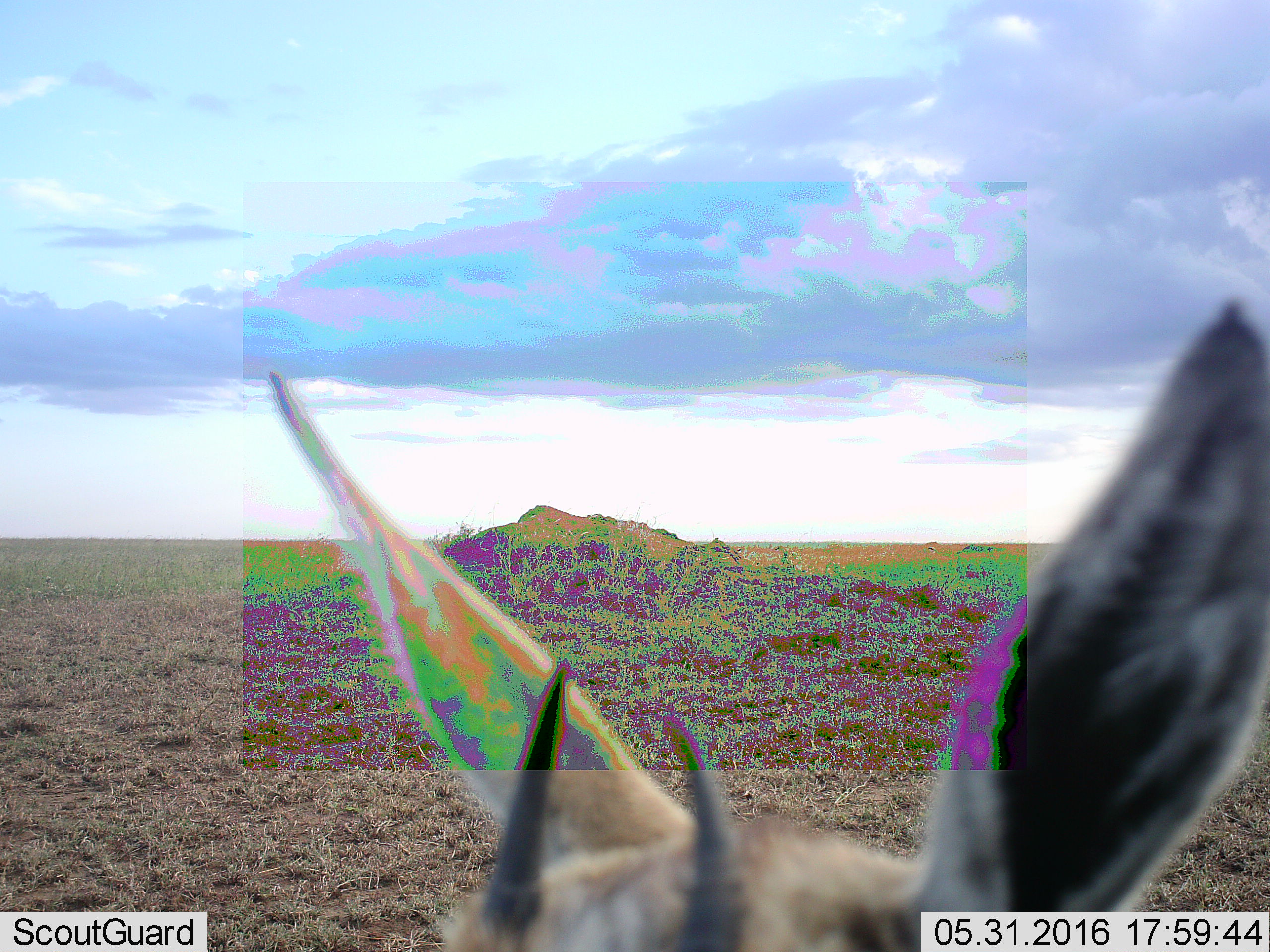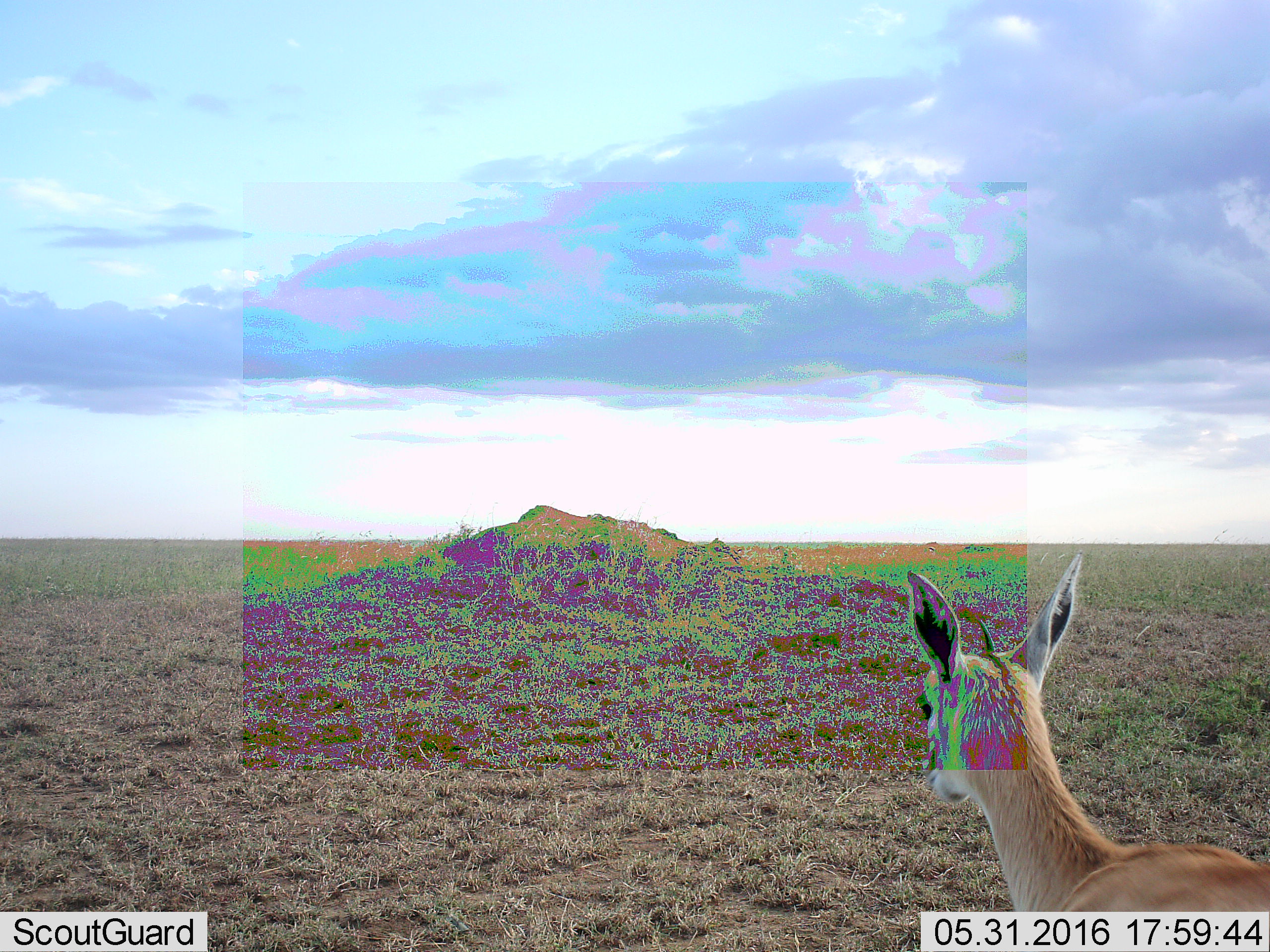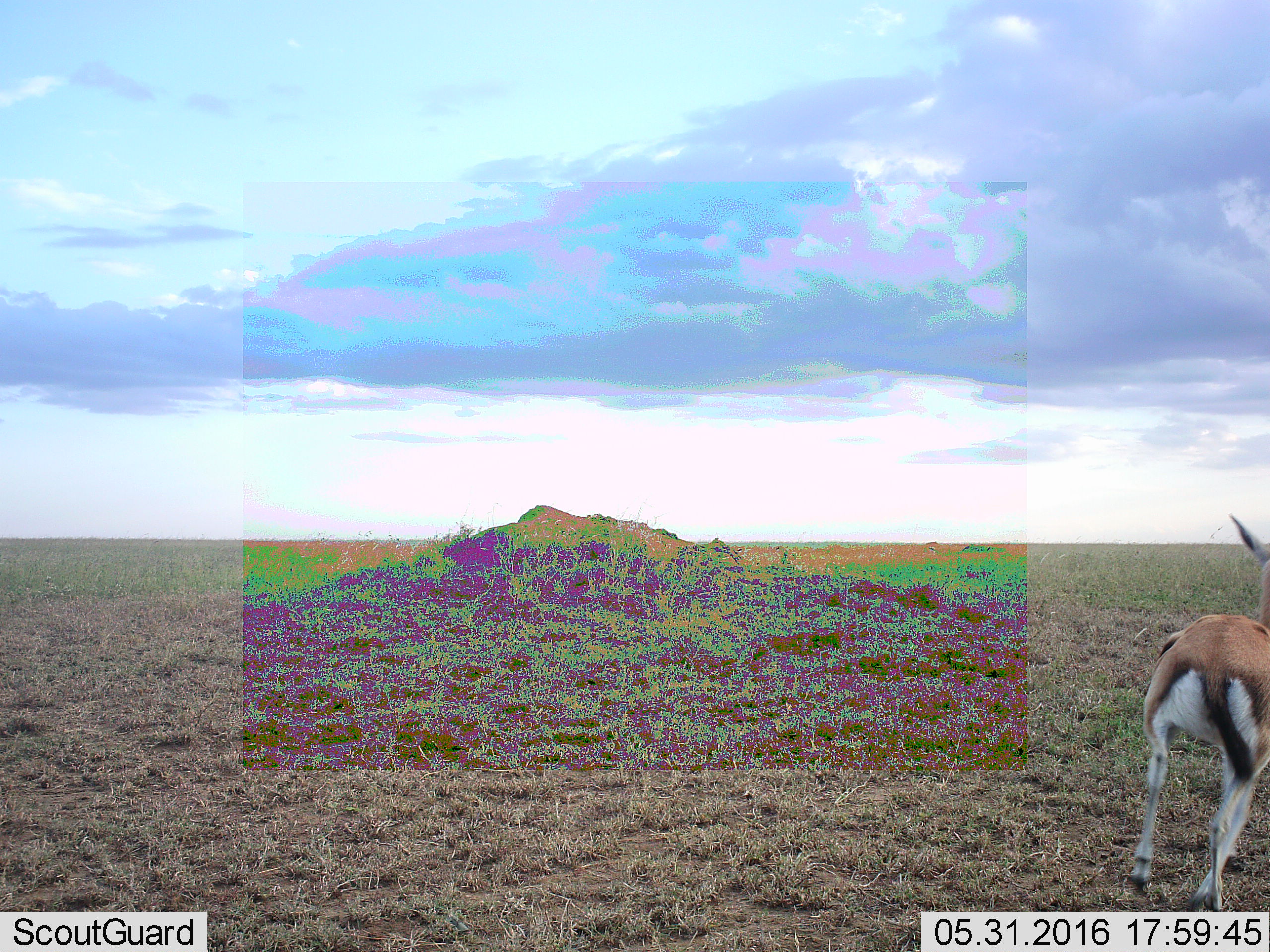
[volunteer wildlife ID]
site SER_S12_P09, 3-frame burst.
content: unidentified animal